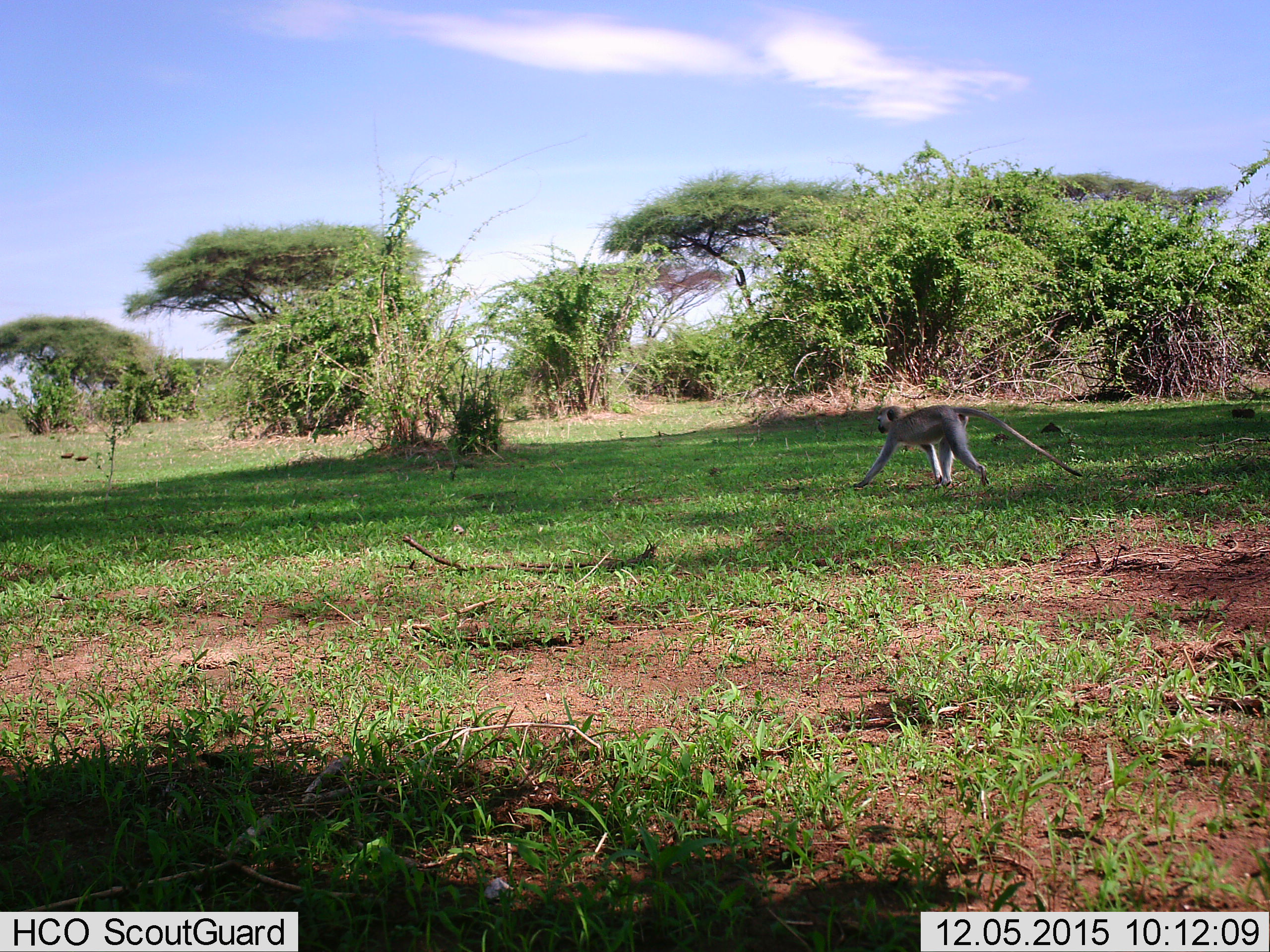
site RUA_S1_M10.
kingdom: Animalia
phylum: Chordata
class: Mammalia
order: Primates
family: Cercopithecidae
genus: Chlorocebus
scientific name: Chlorocebus pygerythrus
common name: vervet monkey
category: monkeyvervet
Monkeyvervet (vervet monkey) (Chlorocebus pygerythrus), count 1. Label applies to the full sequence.